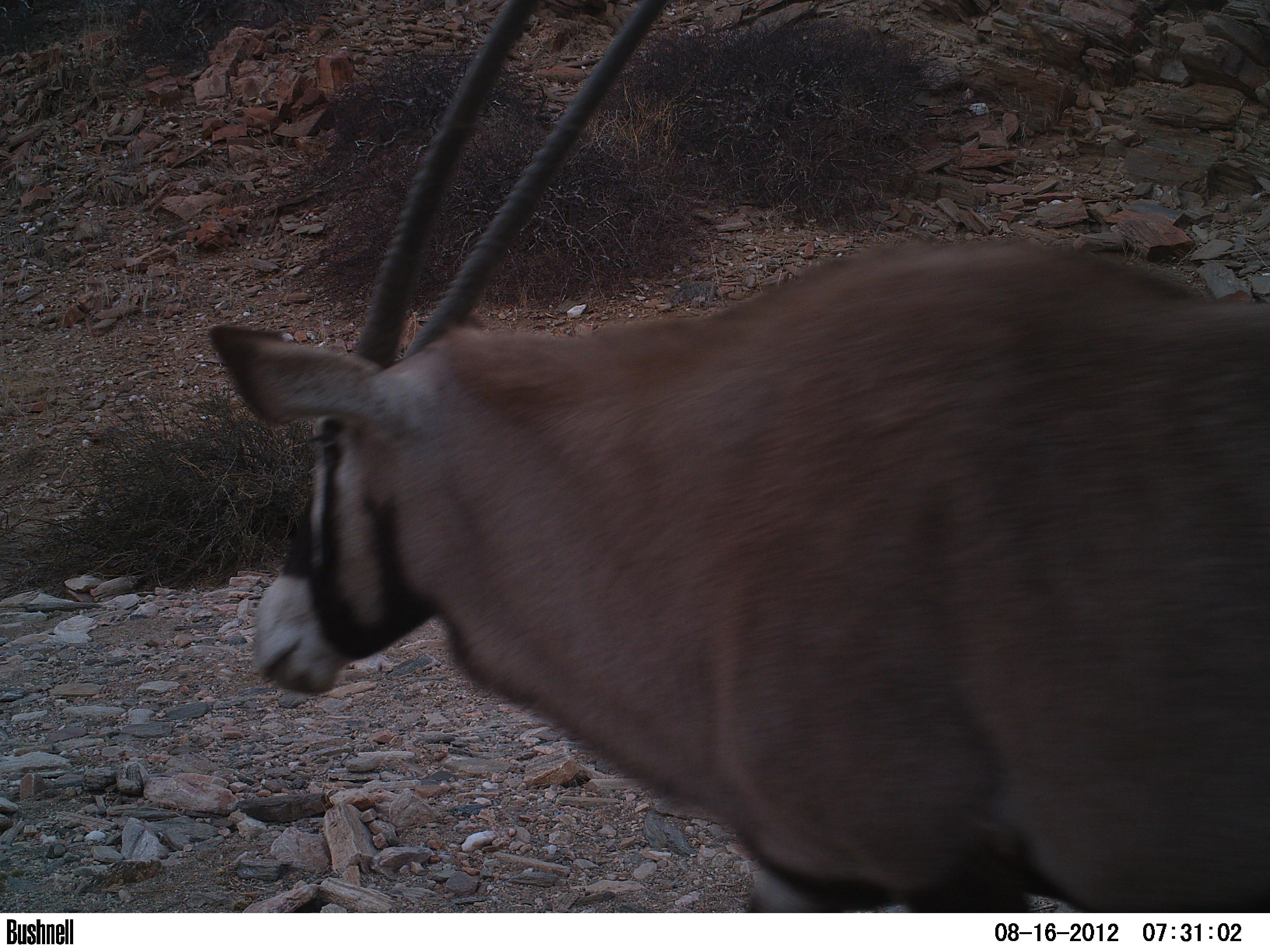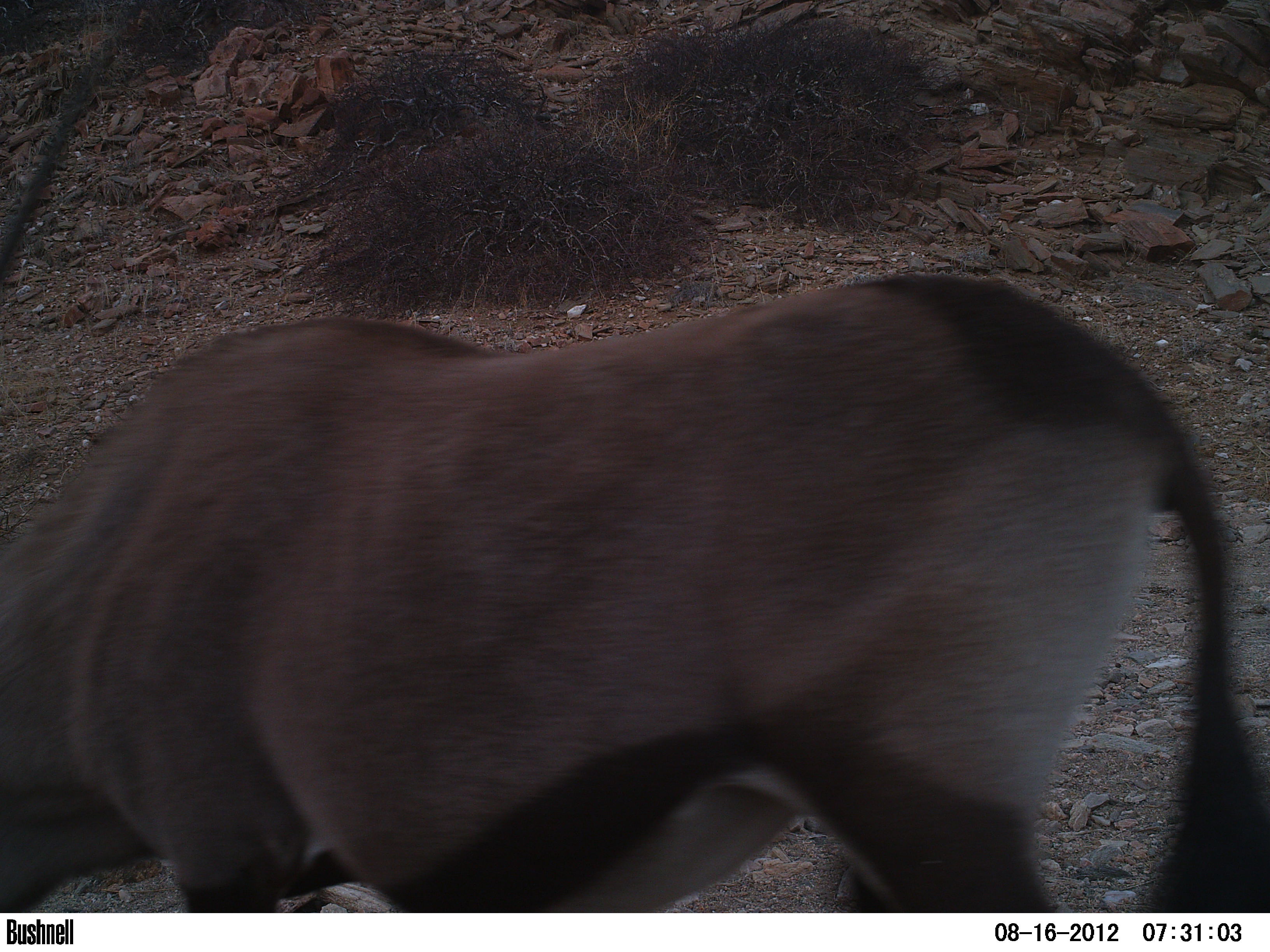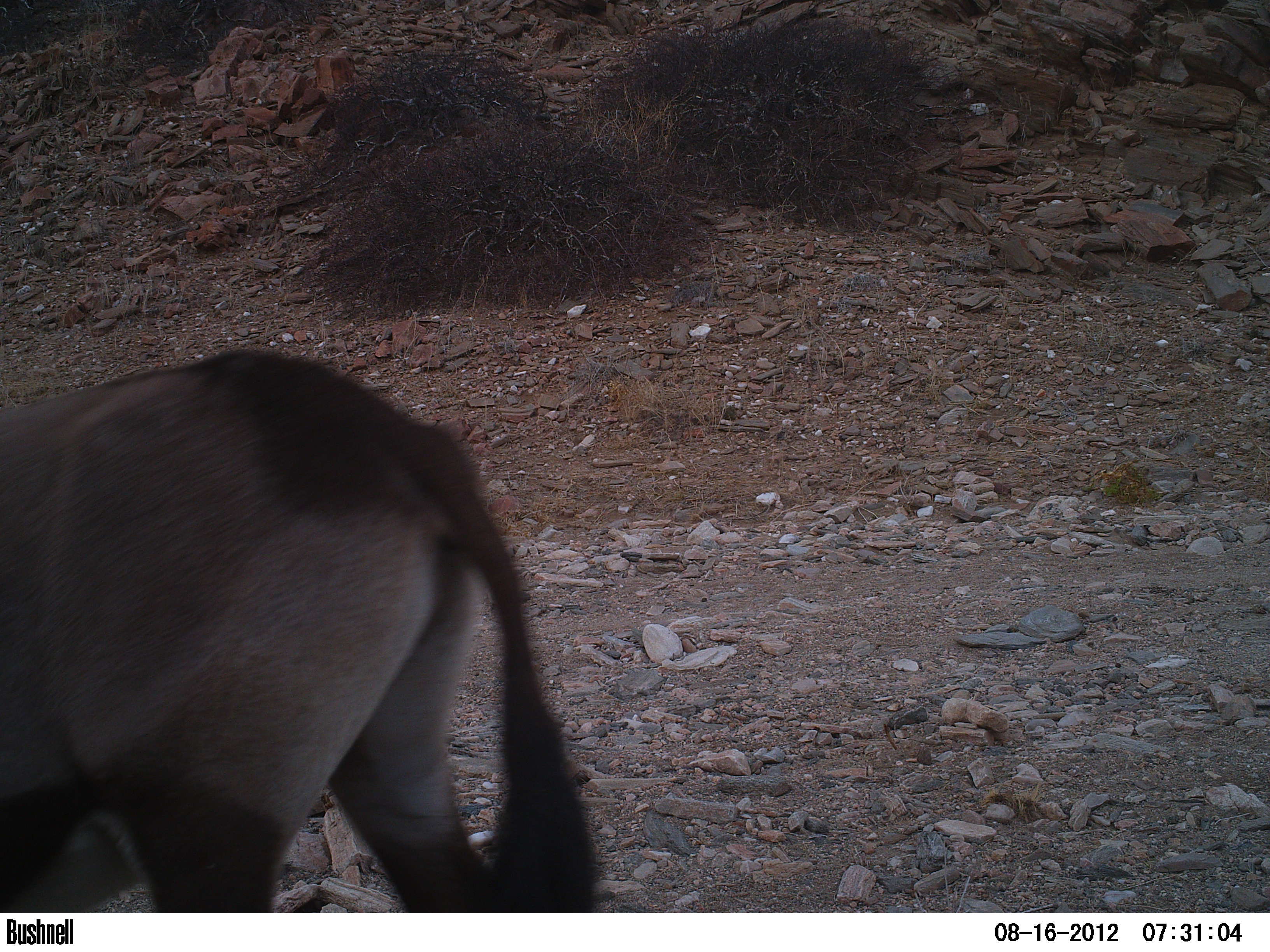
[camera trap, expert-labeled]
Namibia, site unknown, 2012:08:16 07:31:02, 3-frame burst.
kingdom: Animalia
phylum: Chordata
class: Mammalia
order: Artiodactyla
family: Bovidae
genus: Oryx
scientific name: Oryx gazella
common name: gemsbok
Oryx gazella (gemsbok).